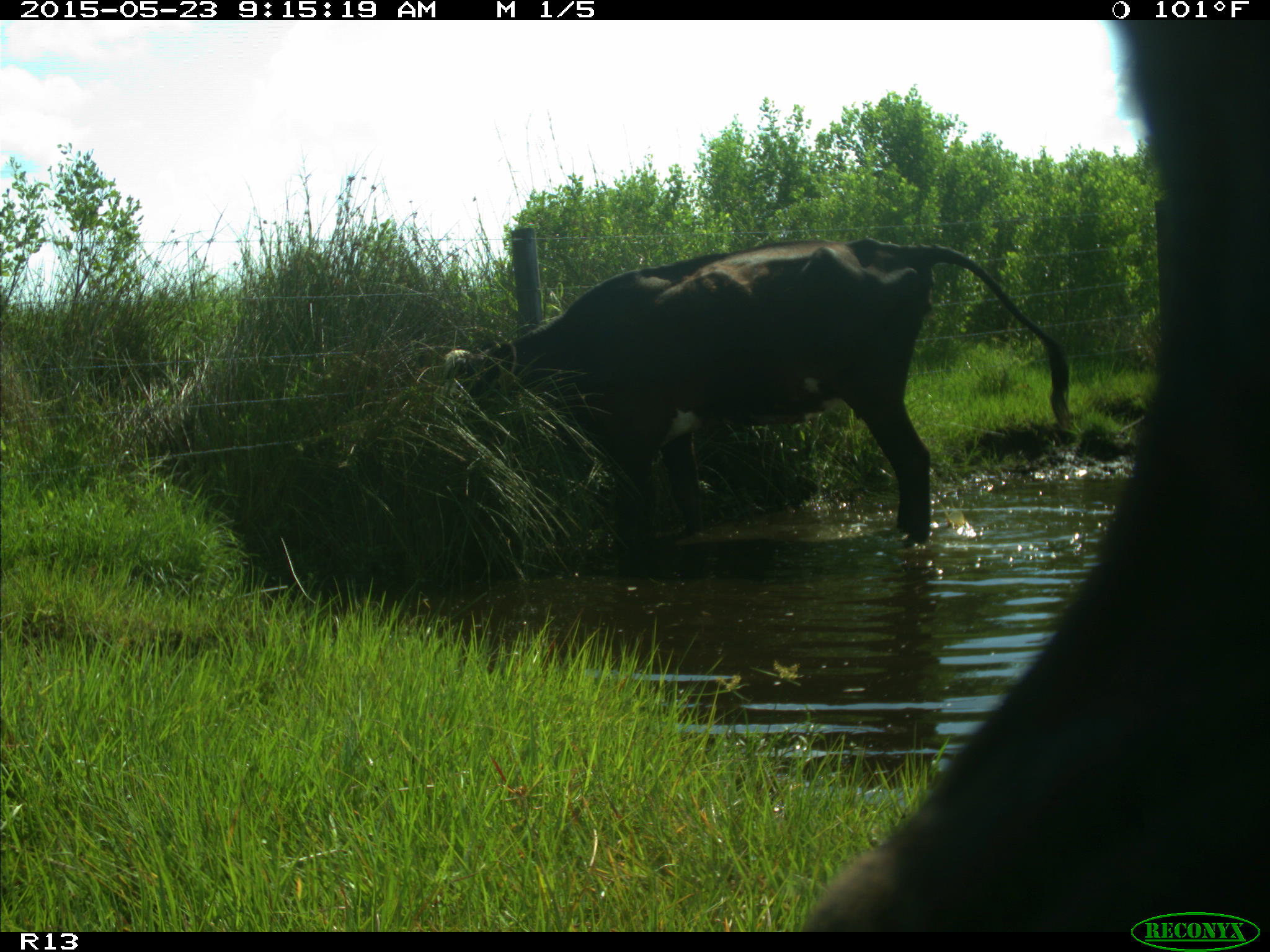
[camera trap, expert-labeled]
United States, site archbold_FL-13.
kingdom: Animalia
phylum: Chordata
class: Mammalia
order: Artiodactyla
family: Bovidae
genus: Bos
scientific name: Bos taurus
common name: domestic cow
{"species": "Bos taurus (domestic cow)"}